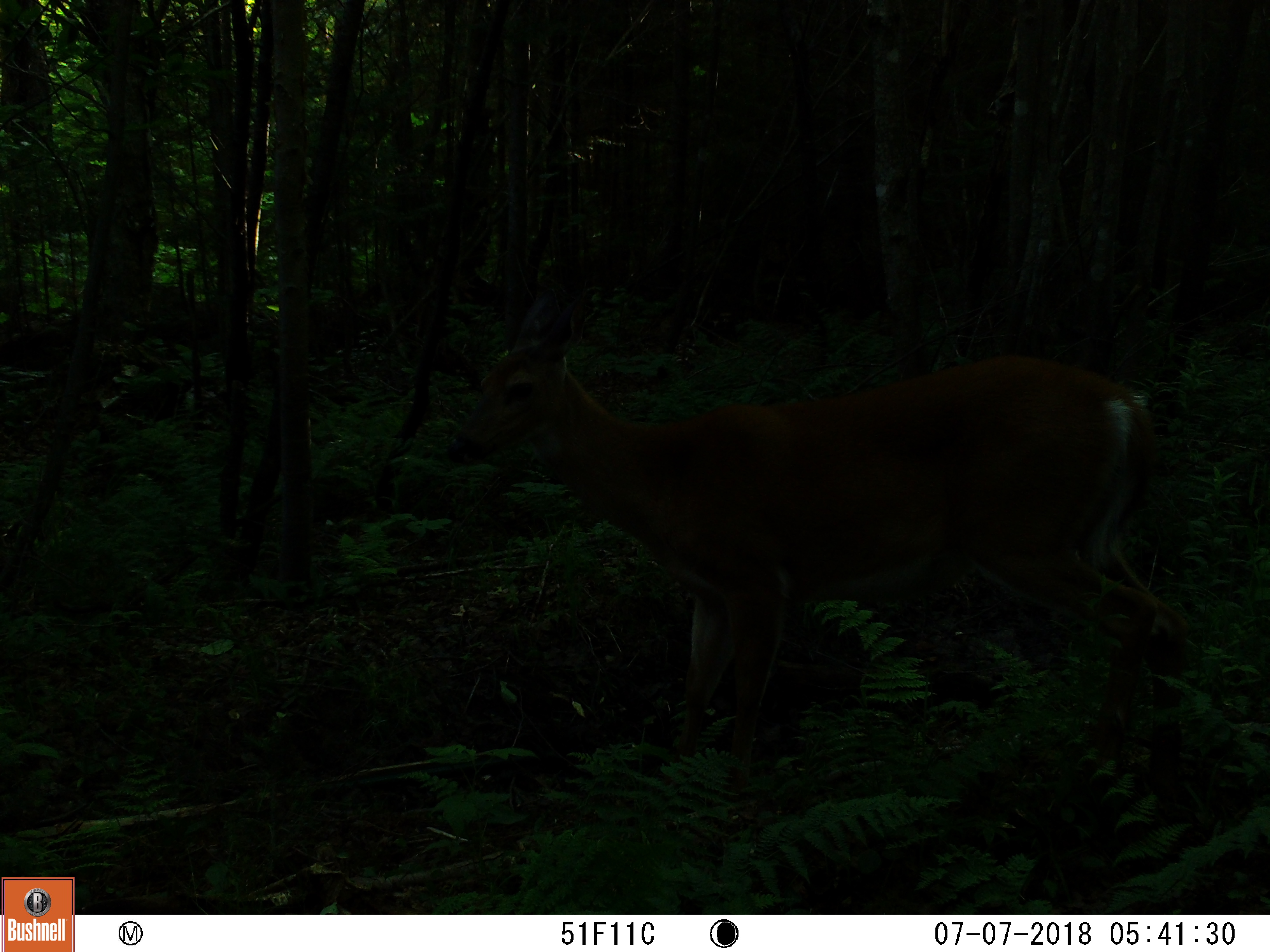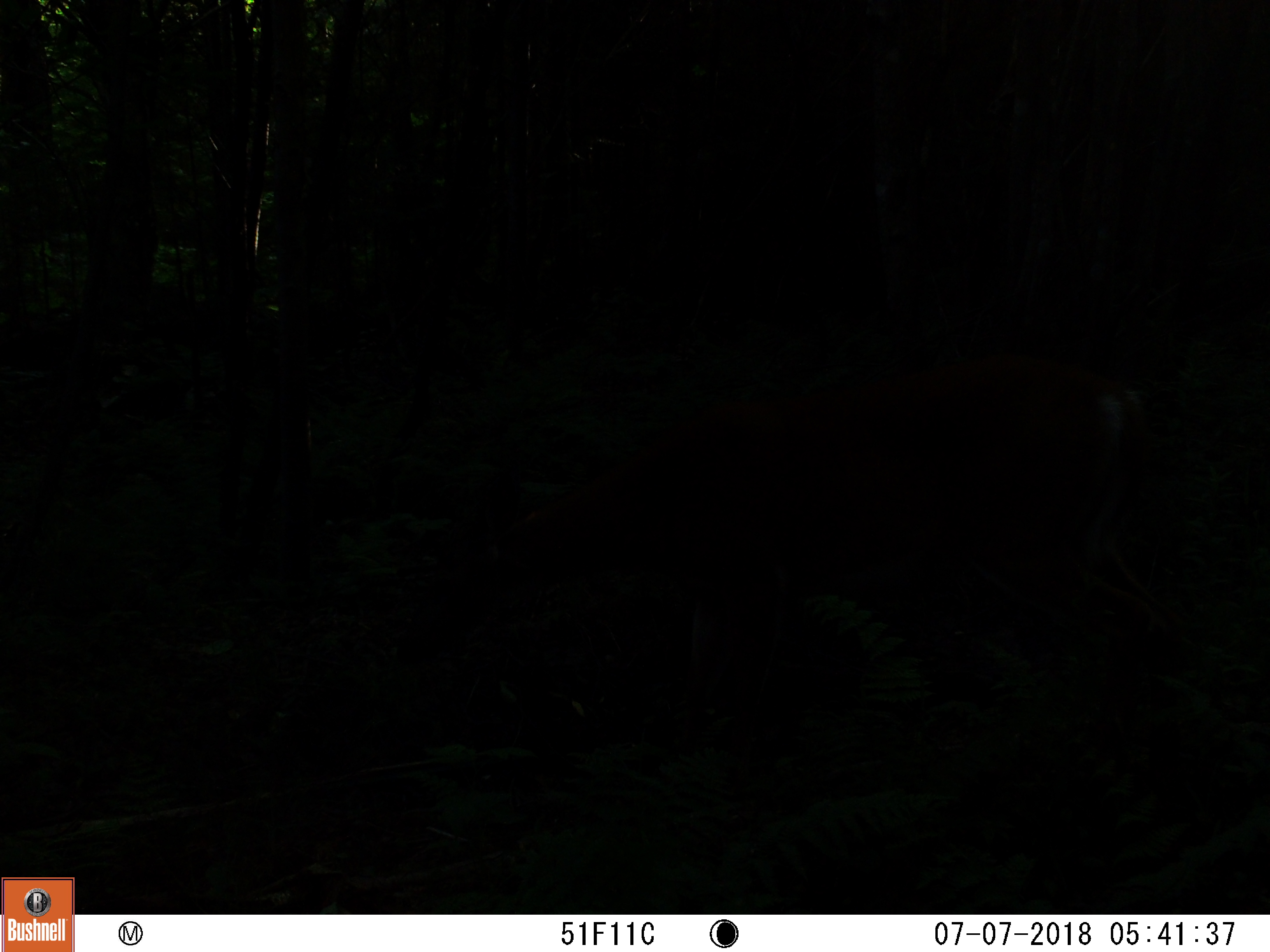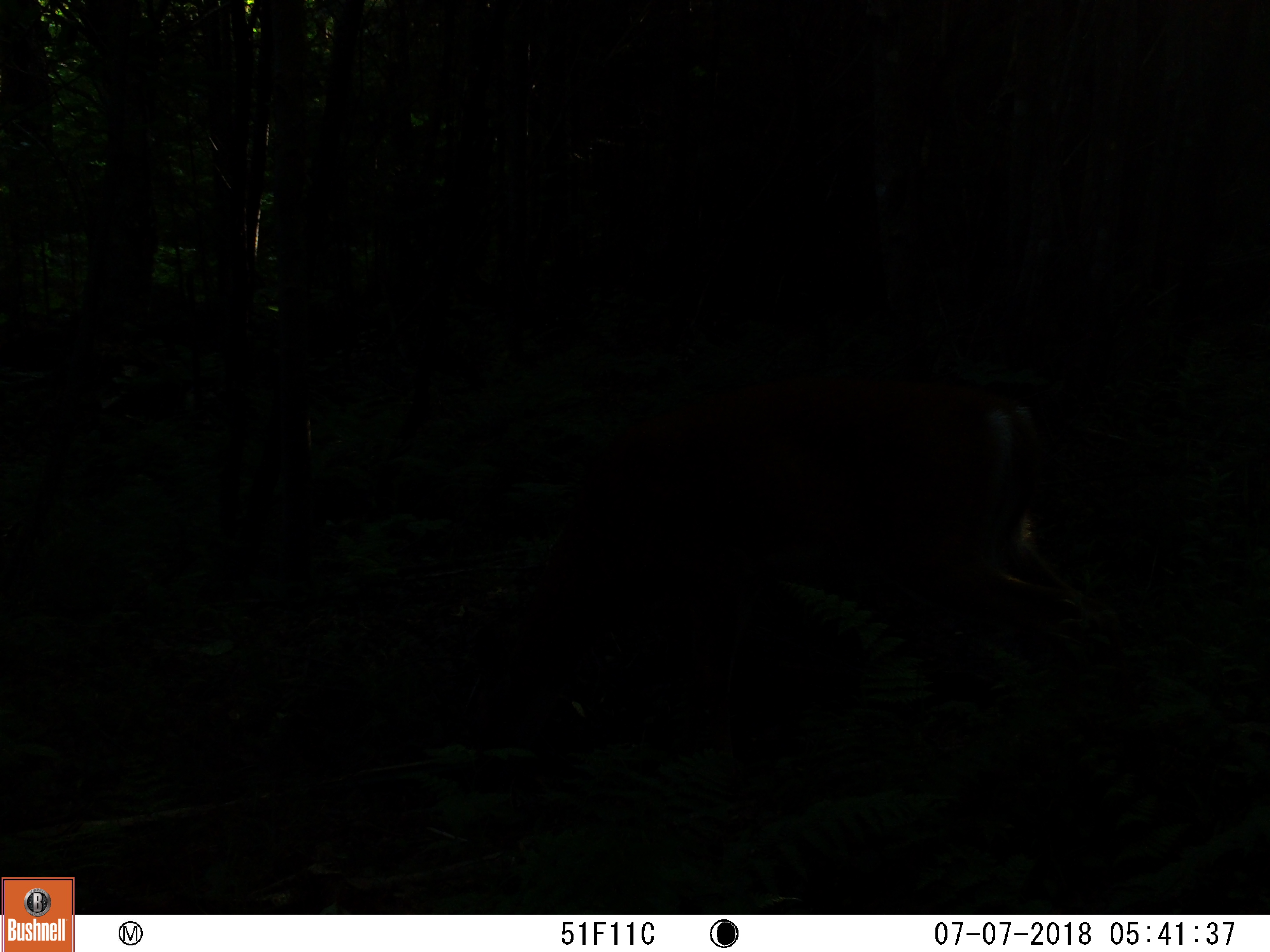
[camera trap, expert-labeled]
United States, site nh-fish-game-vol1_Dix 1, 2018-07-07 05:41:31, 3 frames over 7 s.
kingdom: Animalia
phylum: Chordata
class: Mammalia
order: Artiodactyla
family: Cervidae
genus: Odocoileus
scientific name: Odocoileus virginianus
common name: white-tailed deer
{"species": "white-tailed deer (Odocoileus virginianus)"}